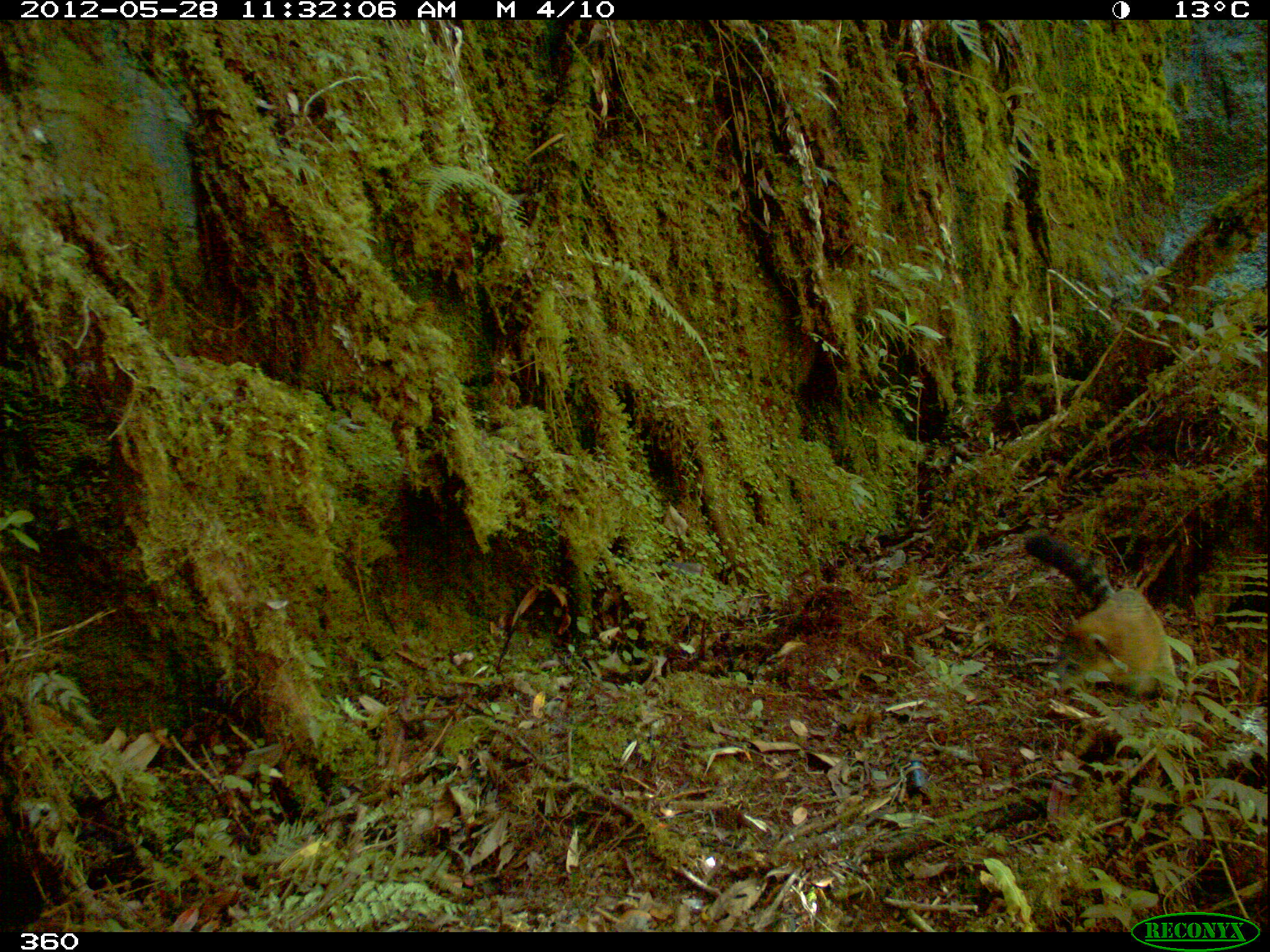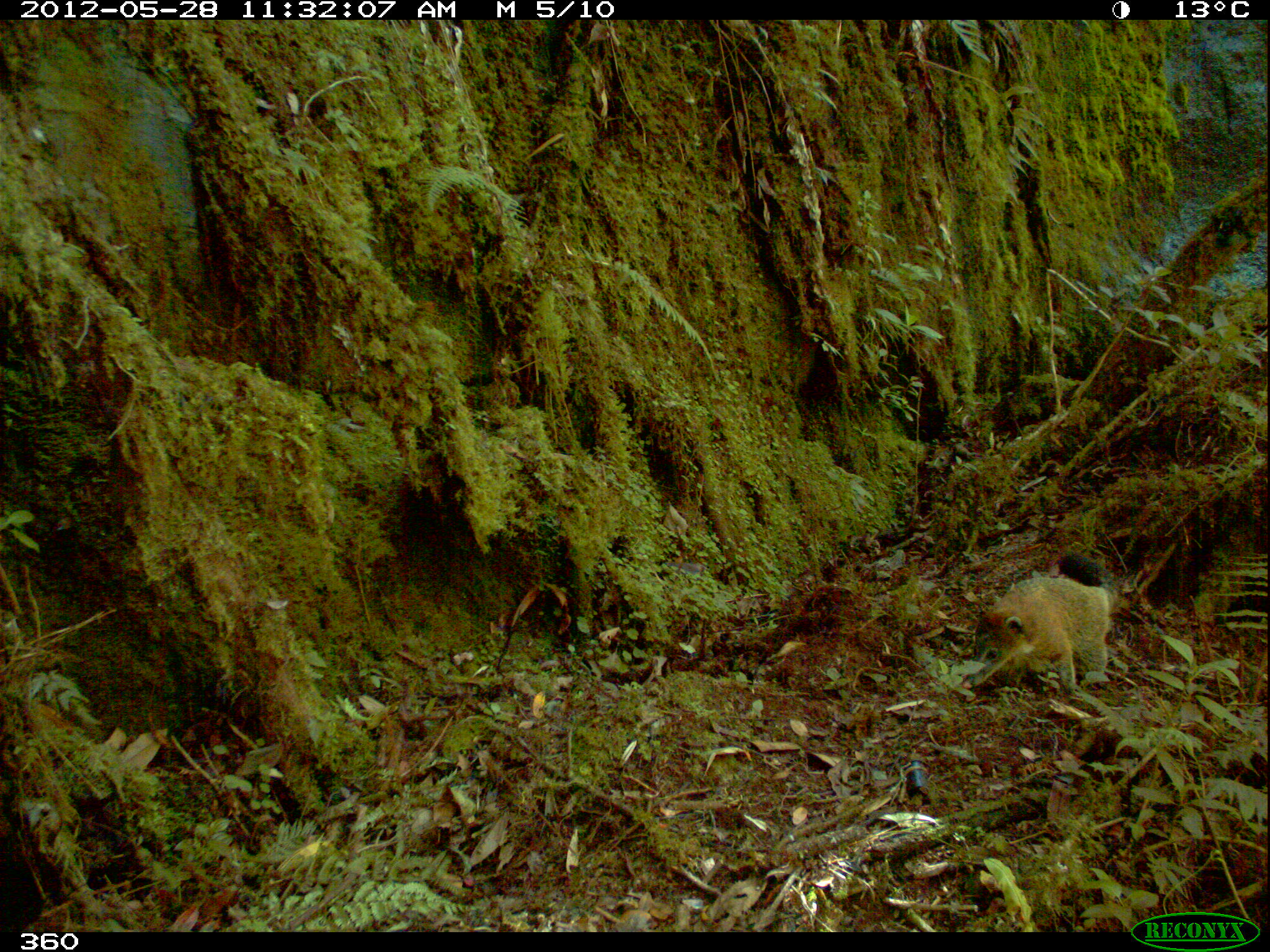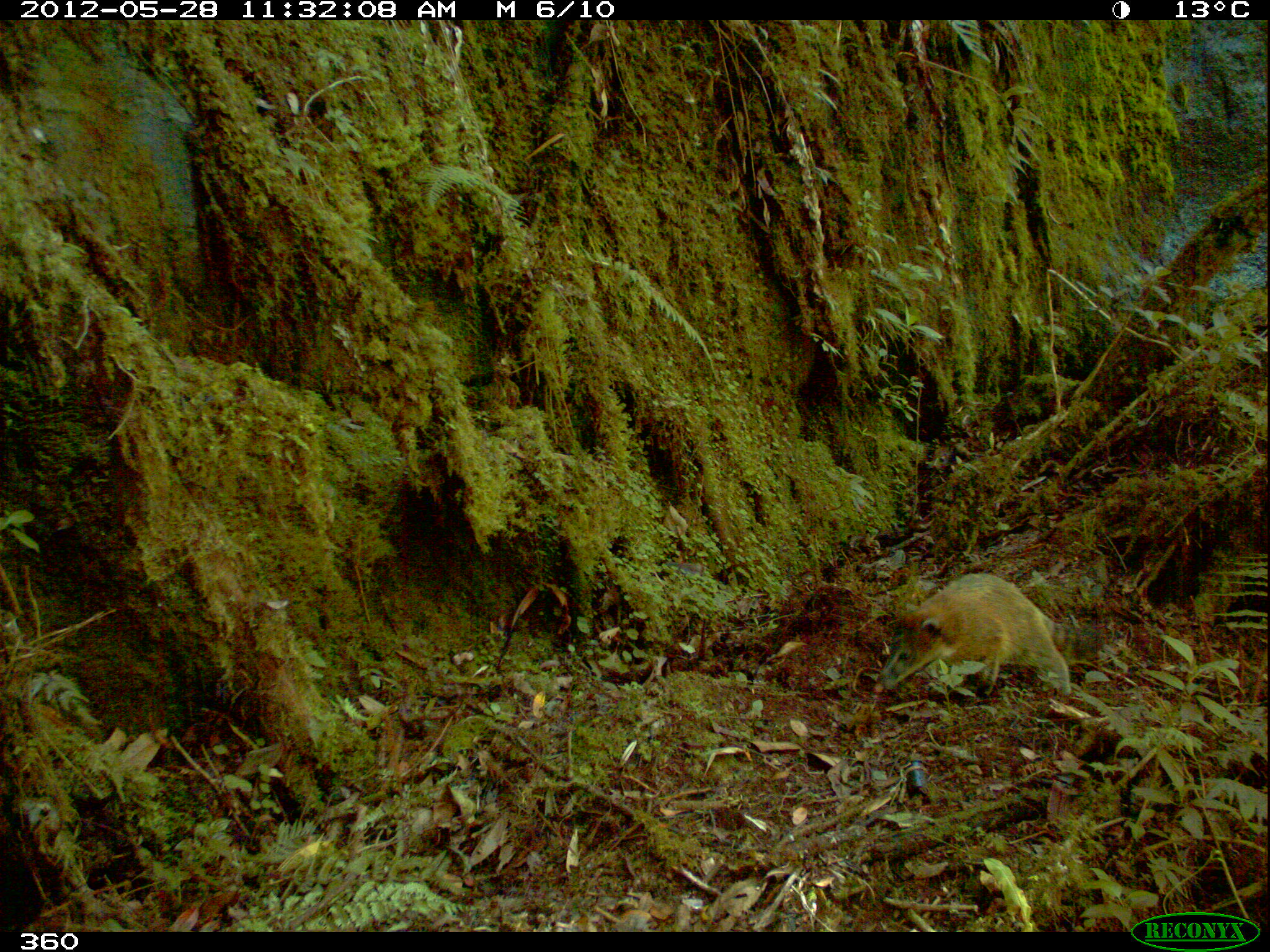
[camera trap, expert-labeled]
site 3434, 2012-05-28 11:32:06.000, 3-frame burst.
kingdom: Animalia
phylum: Chordata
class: Mammalia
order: Carnivora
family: Procyonidae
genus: Nasua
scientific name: Nasua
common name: coatis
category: unknown coati